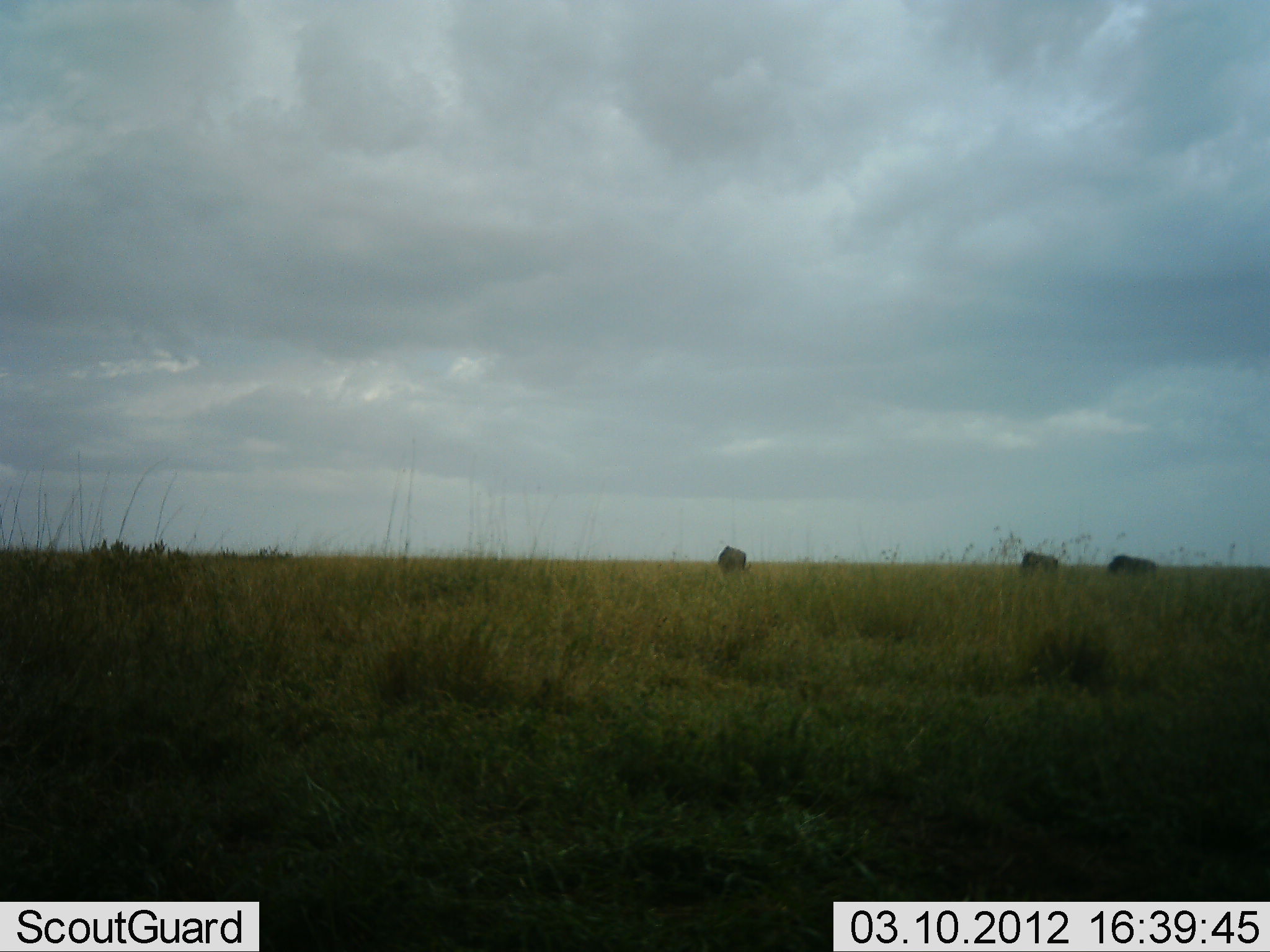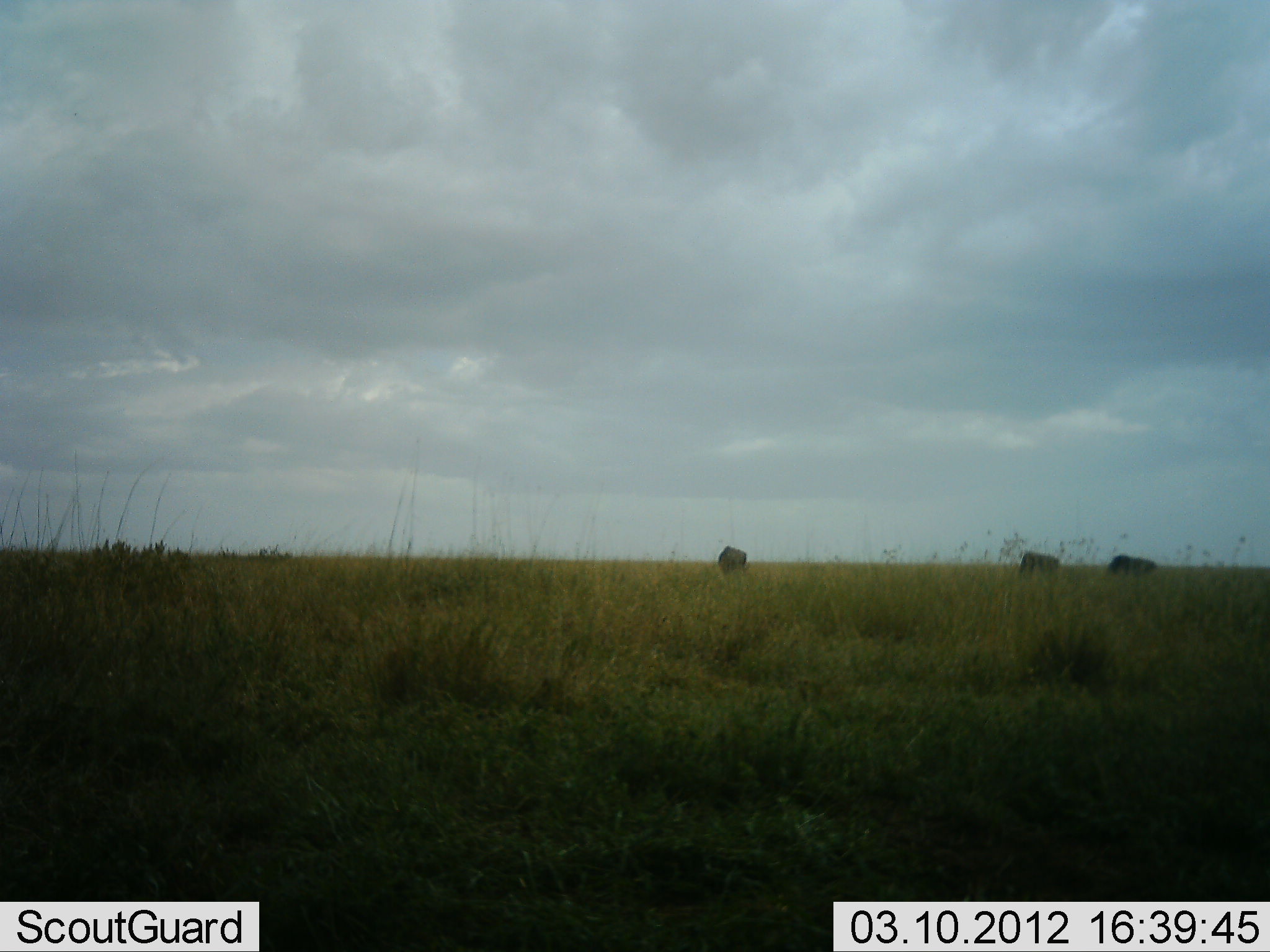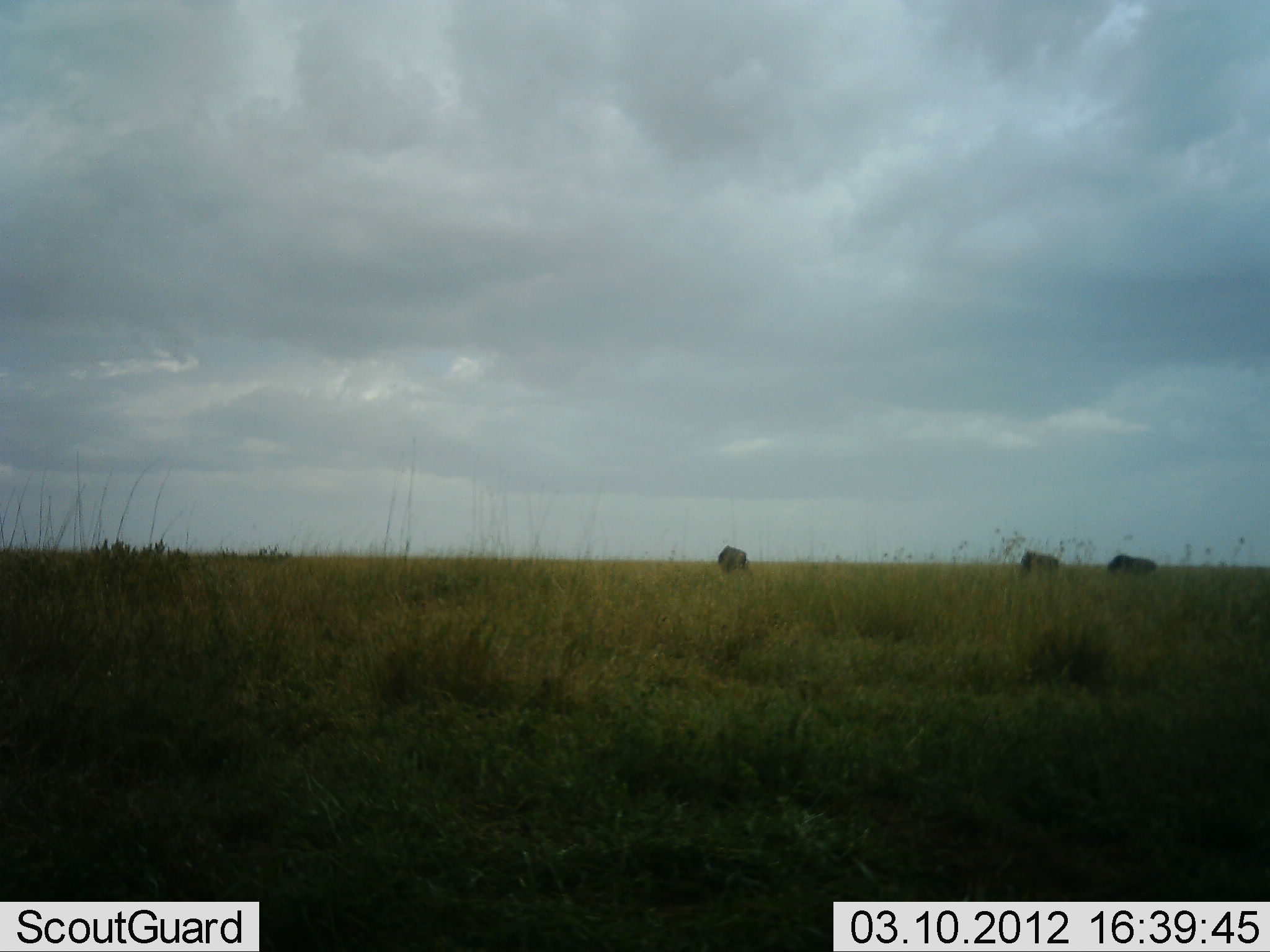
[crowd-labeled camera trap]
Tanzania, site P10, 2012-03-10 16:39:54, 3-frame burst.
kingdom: Animalia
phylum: Chordata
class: Mammalia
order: Artiodactyla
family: Bovidae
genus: Connochaetes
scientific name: Connochaetes taurinus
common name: blue wildebeest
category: wildebeest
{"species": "wildebeest (blue wildebeest) (Connochaetes taurinus)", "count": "3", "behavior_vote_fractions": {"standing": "28%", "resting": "0%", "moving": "0%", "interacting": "0%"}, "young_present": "0%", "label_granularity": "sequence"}